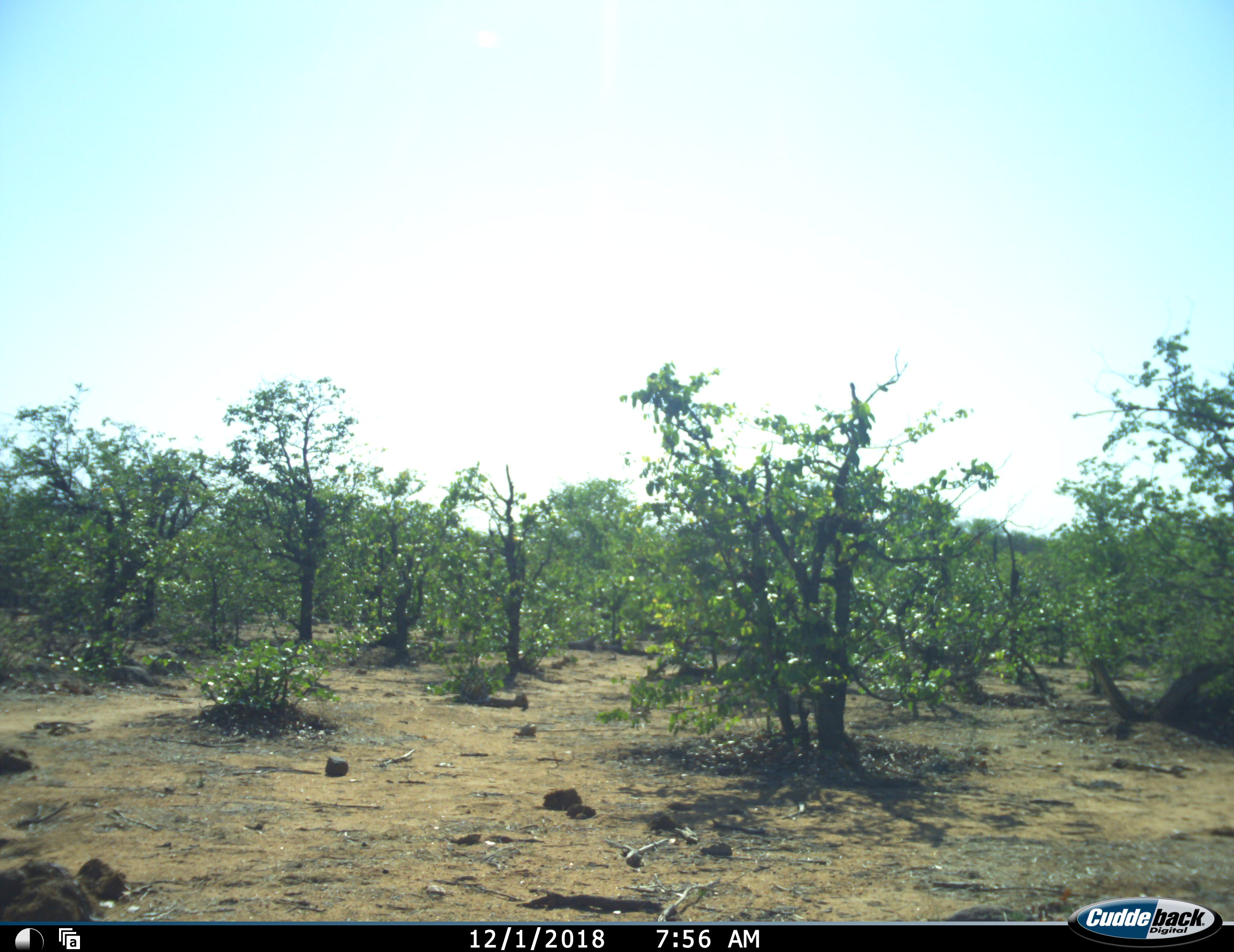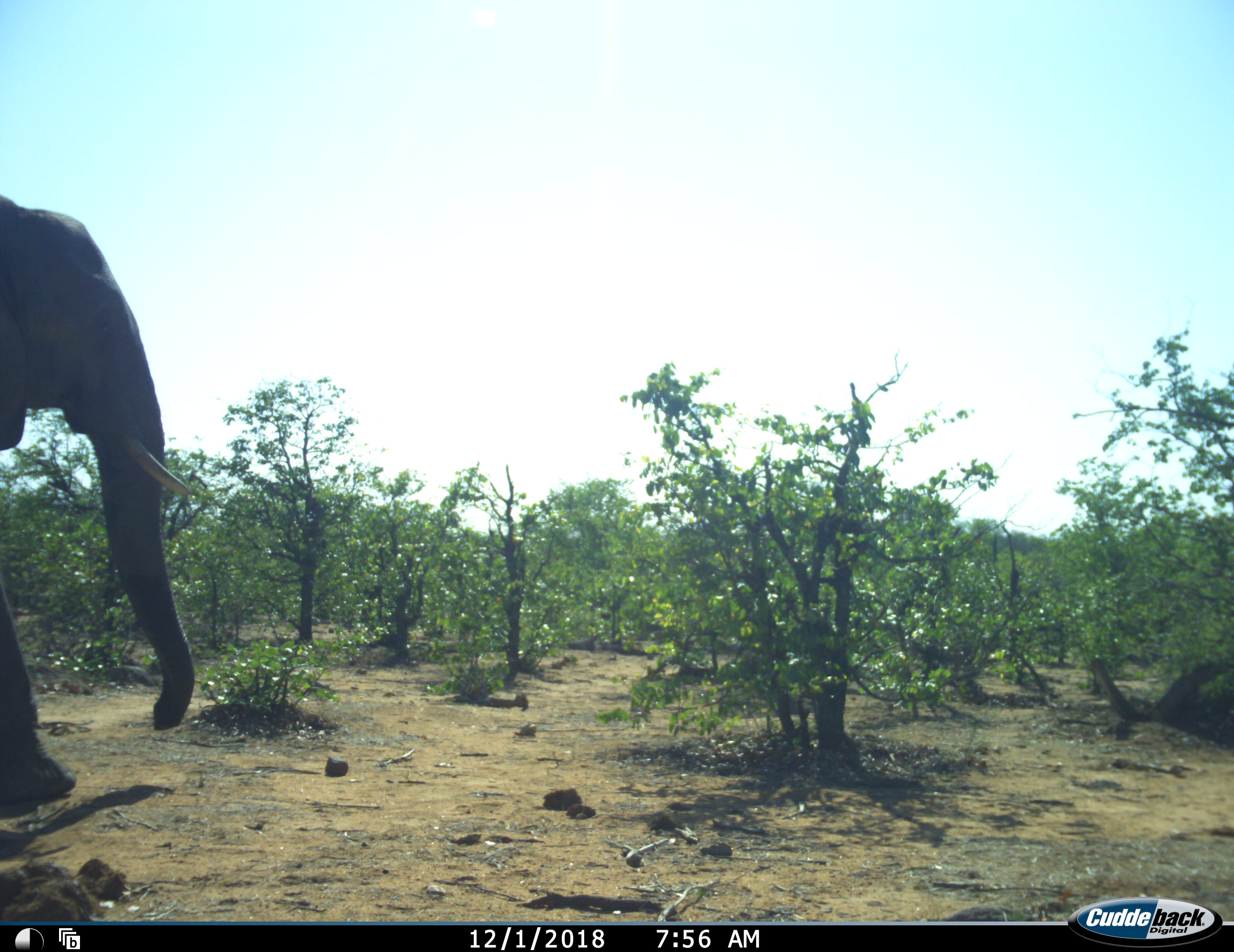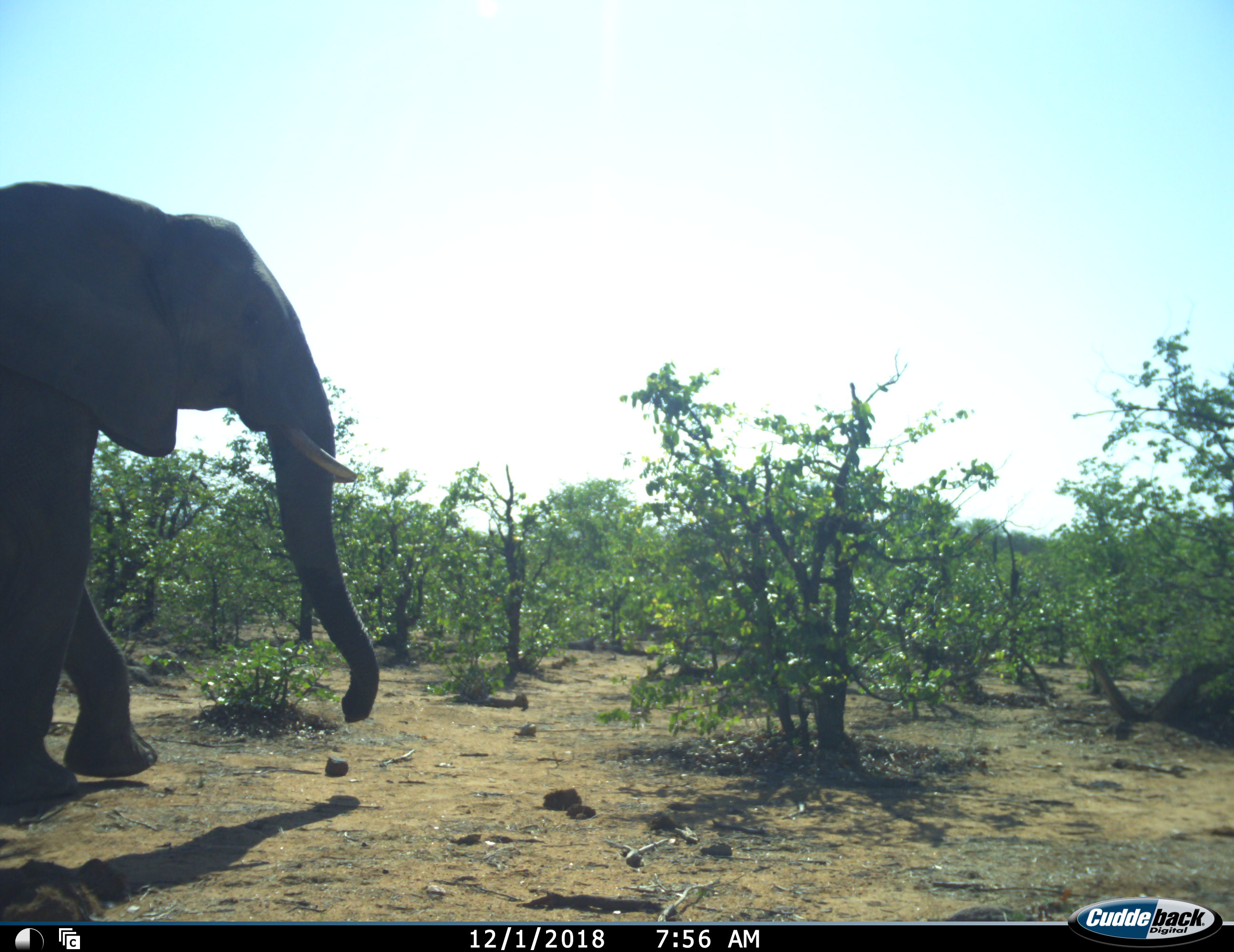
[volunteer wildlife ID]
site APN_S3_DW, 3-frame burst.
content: unidentified animal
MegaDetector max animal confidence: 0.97